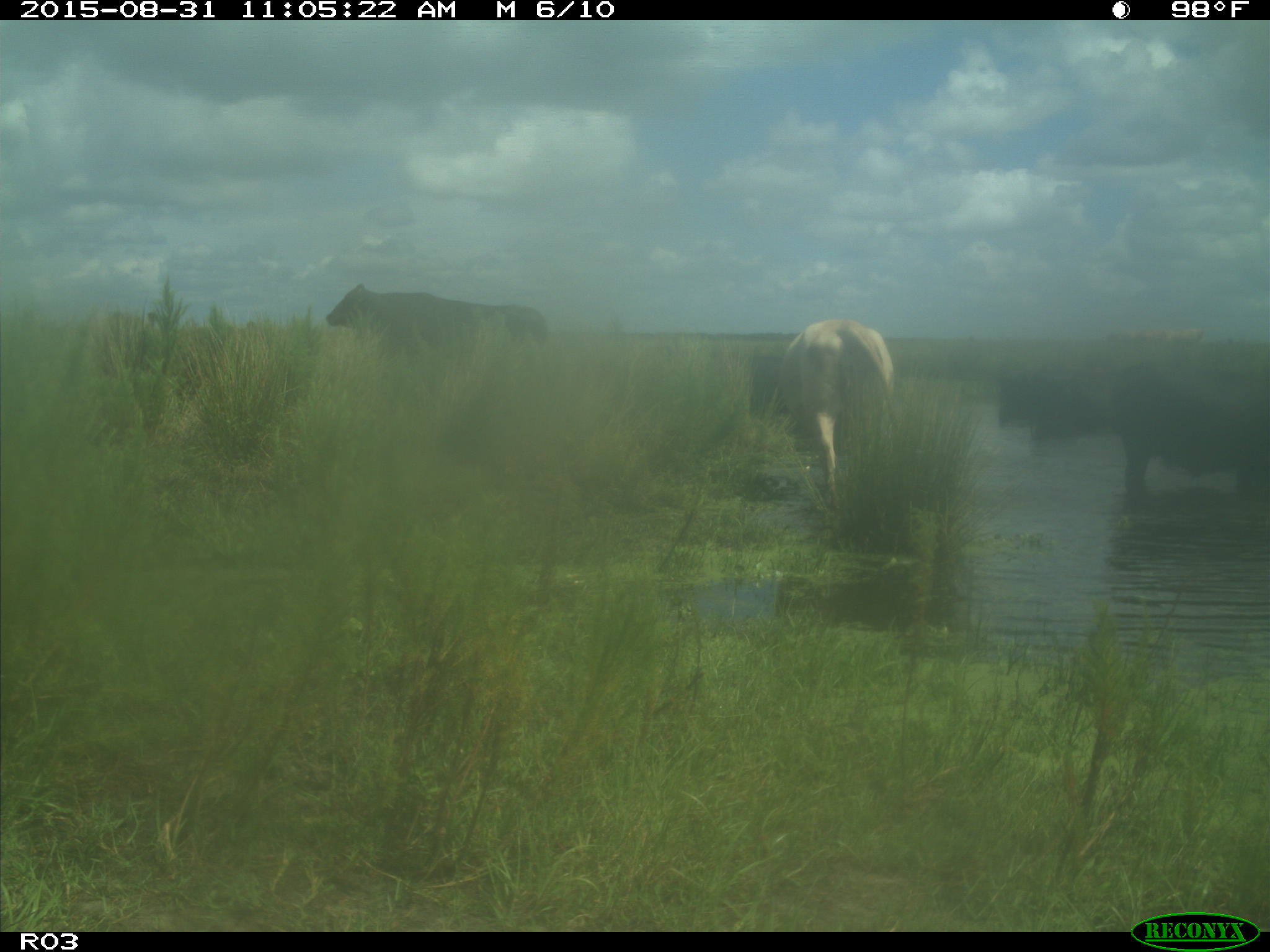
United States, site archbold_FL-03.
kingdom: Animalia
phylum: Chordata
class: Mammalia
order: Artiodactyla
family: Bovidae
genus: Bos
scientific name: Bos taurus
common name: domestic cow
Bos taurus (domestic cow).